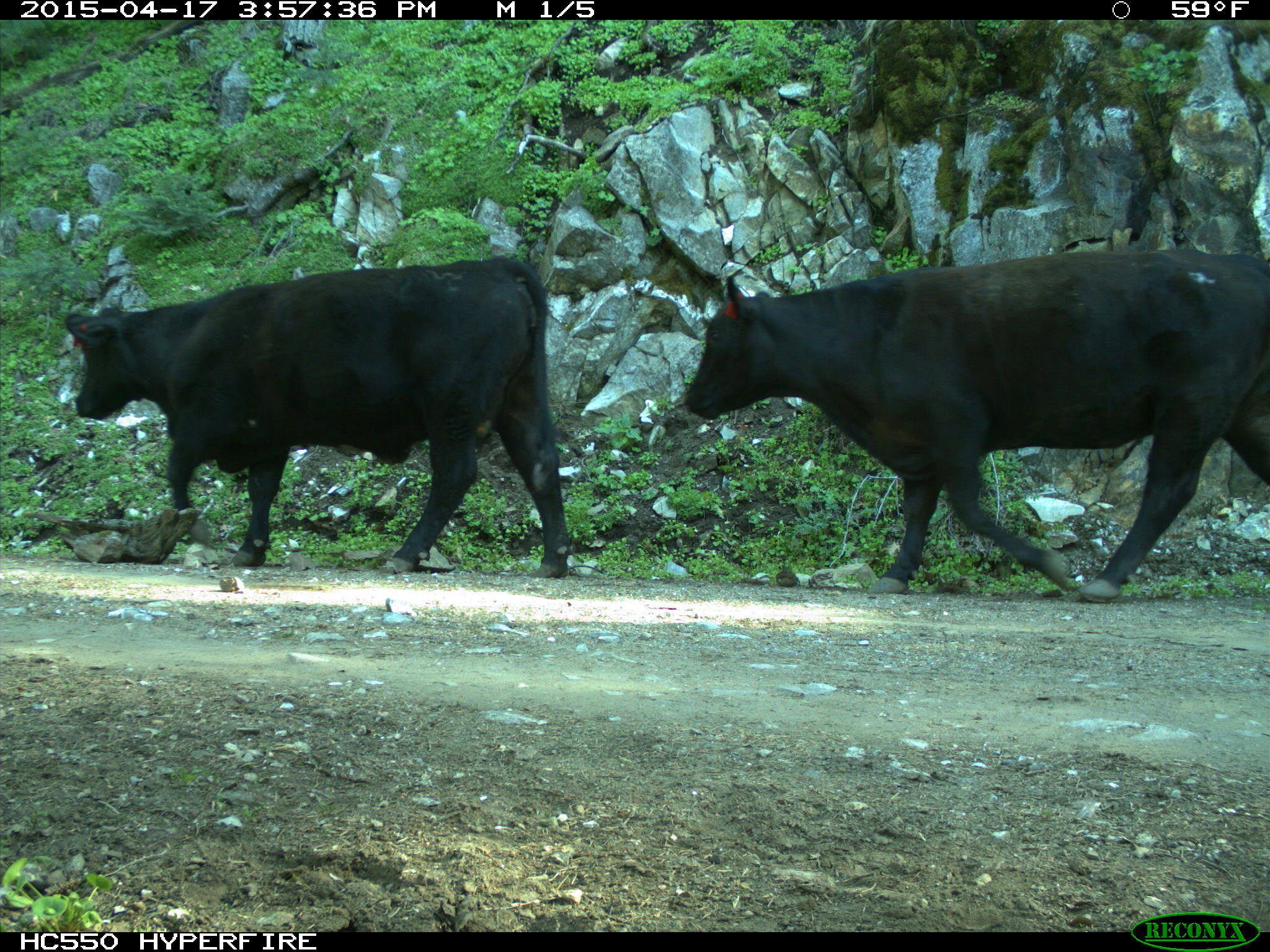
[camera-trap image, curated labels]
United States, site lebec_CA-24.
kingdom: Animalia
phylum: Chordata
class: Mammalia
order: Artiodactyla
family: Bovidae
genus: Bos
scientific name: Bos taurus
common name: domestic cow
Bos taurus (domestic cow).